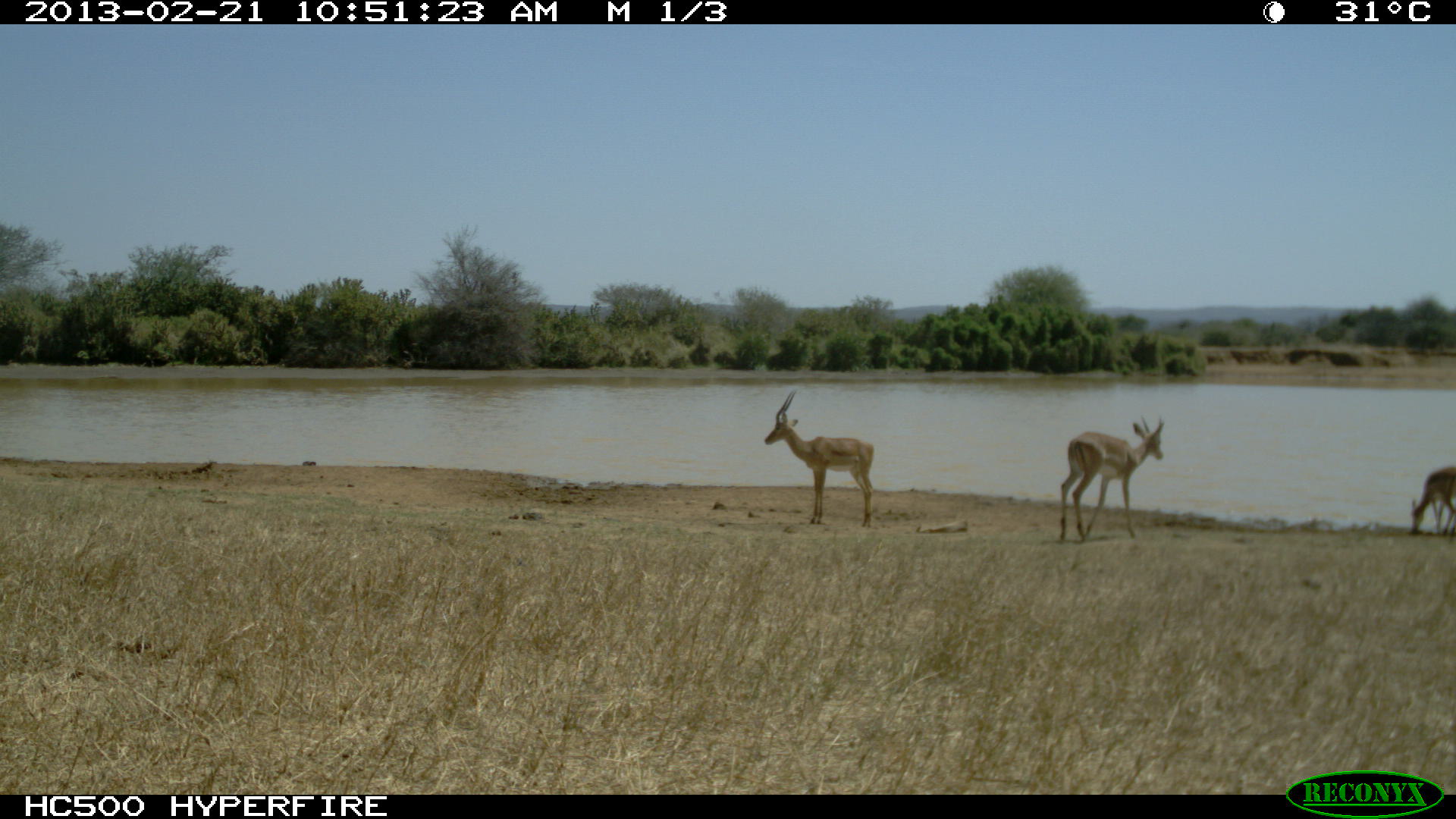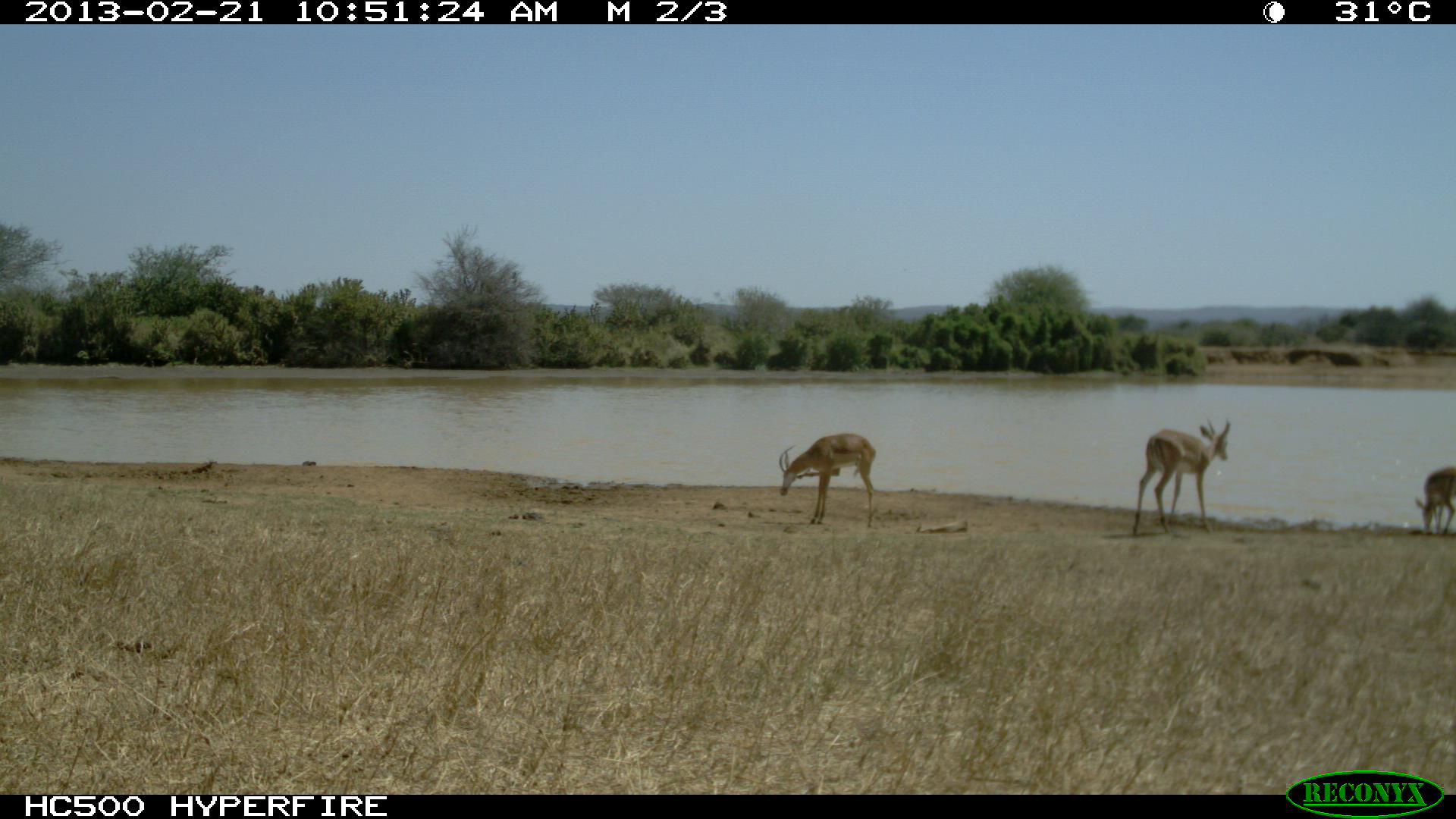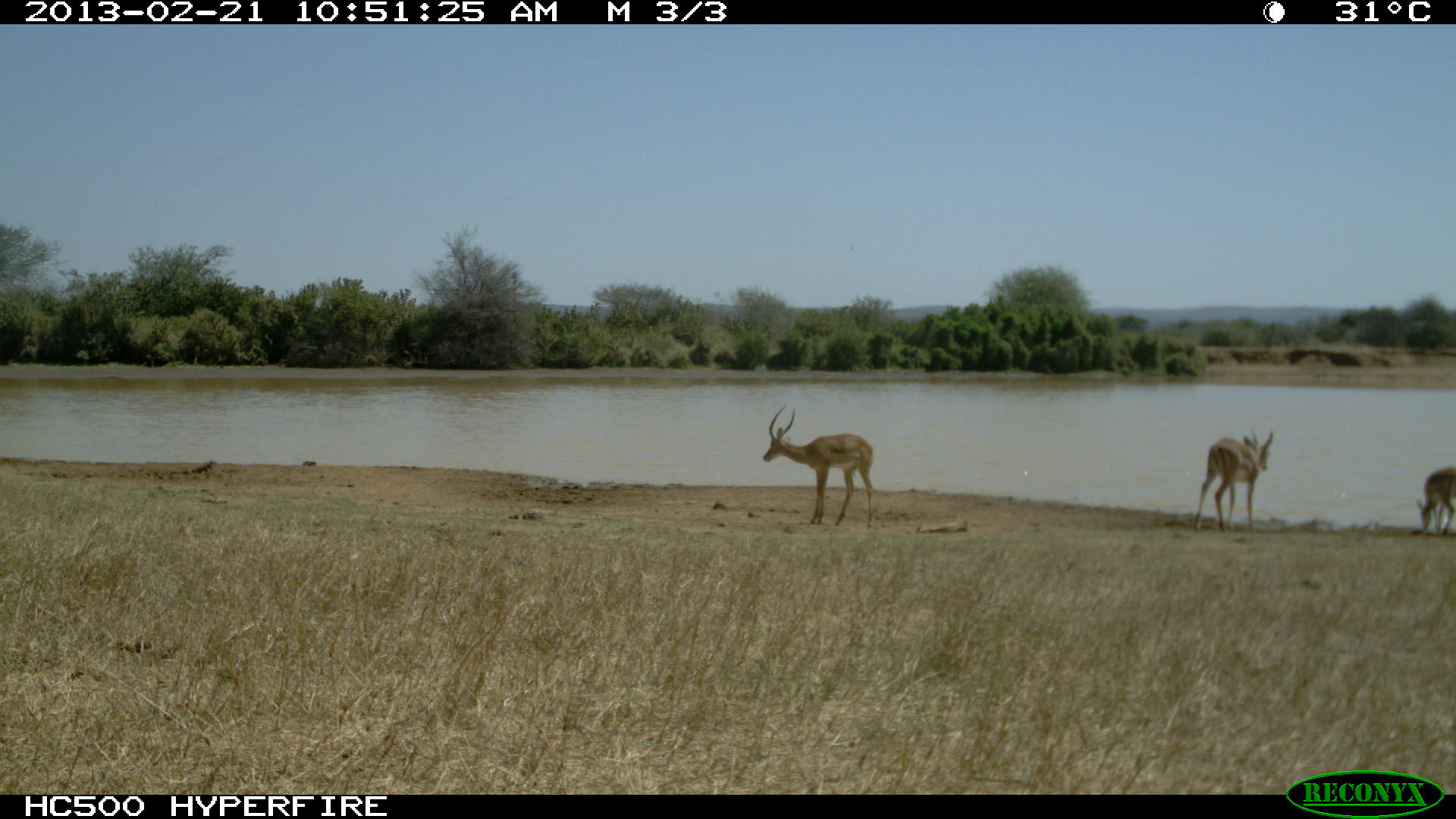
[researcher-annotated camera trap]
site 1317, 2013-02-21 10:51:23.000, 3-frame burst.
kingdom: Animalia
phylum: Chordata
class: Mammalia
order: Artiodactyla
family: Bovidae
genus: Aepyceros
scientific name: Aepyceros melampus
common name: impala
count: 3